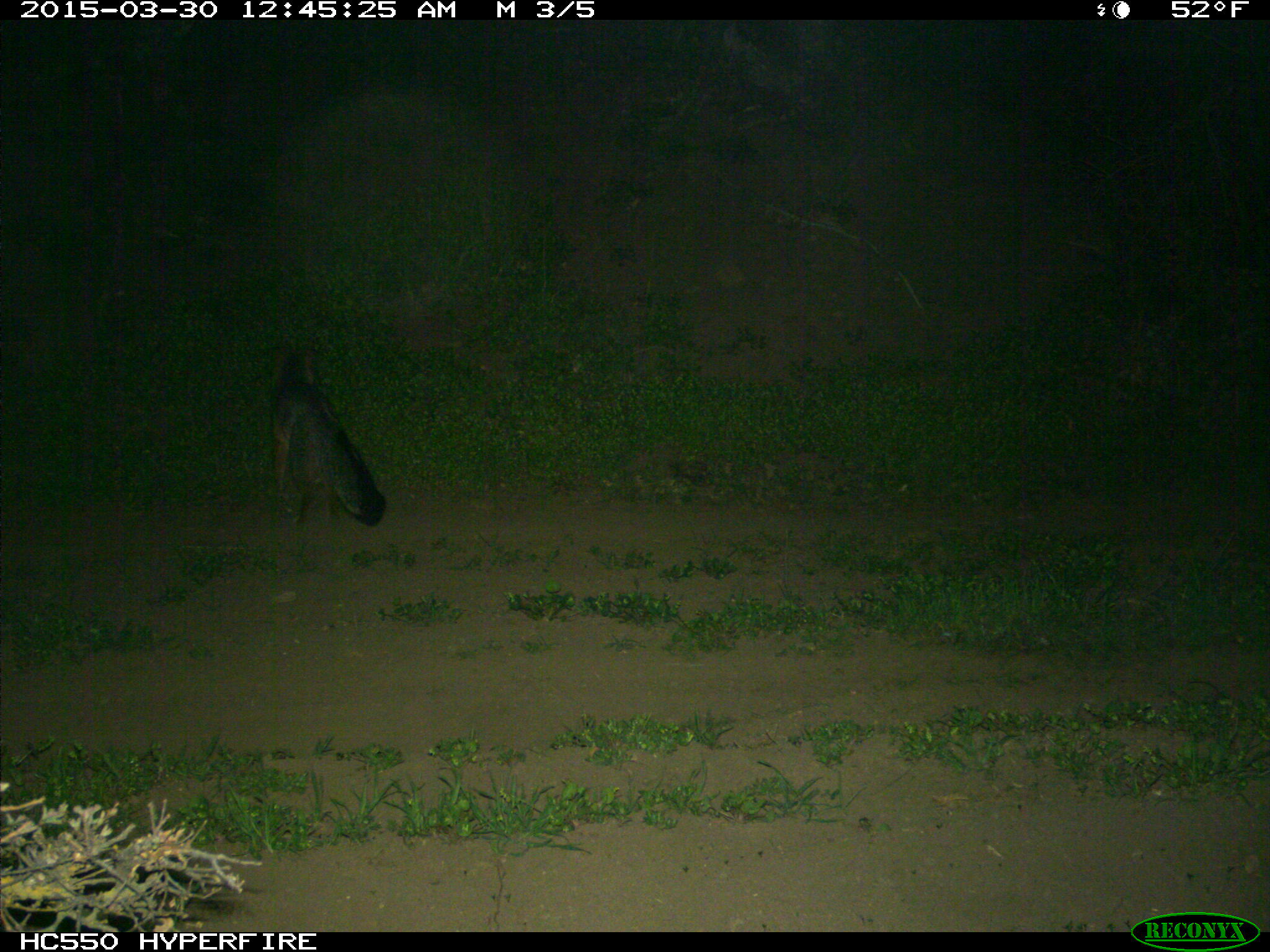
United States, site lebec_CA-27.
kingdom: Animalia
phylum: Chordata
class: Mammalia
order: Carnivora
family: Canidae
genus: Urocyon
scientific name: Urocyon cinereoargenteus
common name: gray fox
Urocyon cinereoargenteus (gray fox).